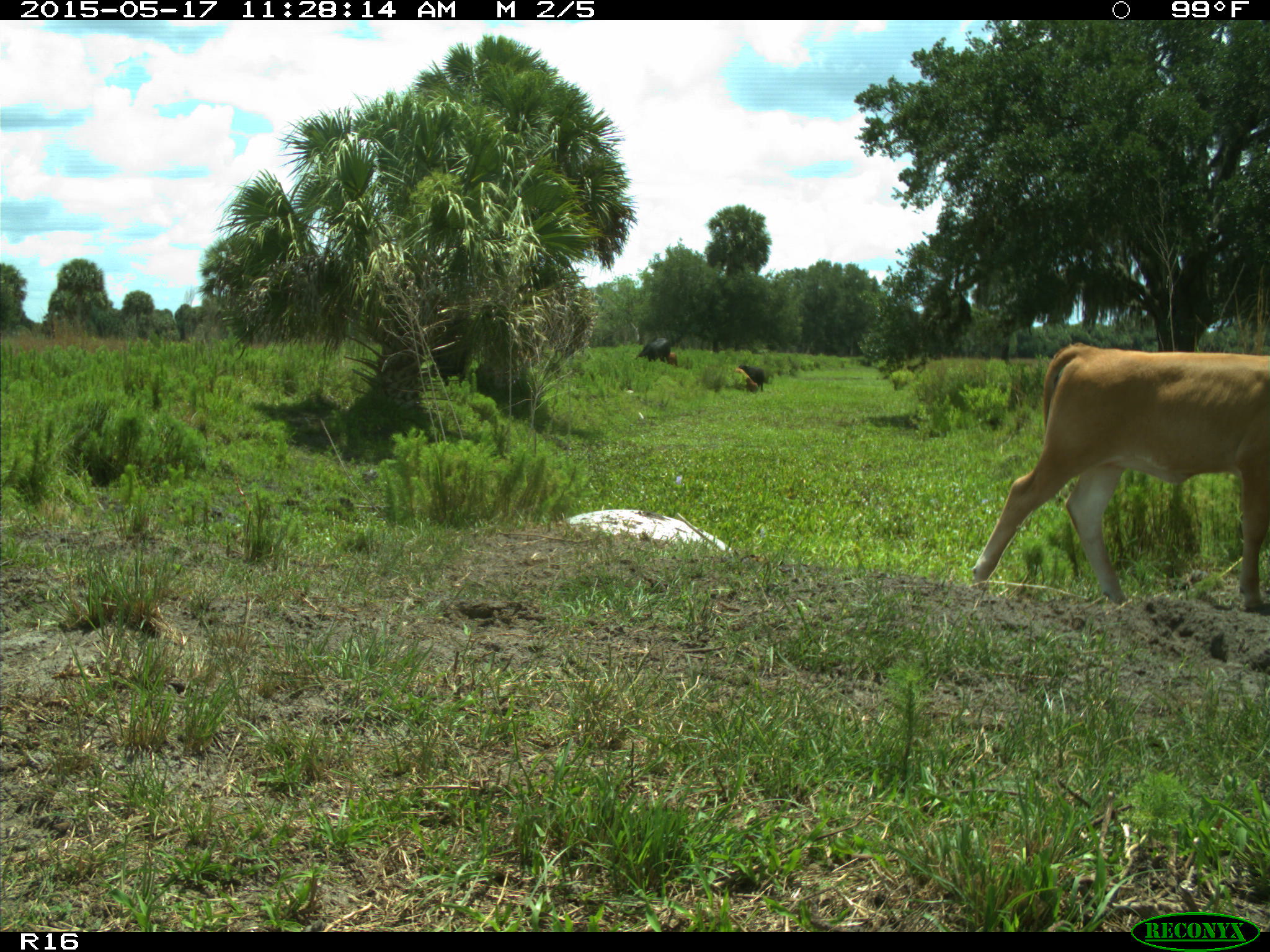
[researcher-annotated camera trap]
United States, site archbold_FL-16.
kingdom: Animalia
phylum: Chordata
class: Mammalia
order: Artiodactyla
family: Bovidae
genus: Bos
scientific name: Bos taurus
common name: domestic cow